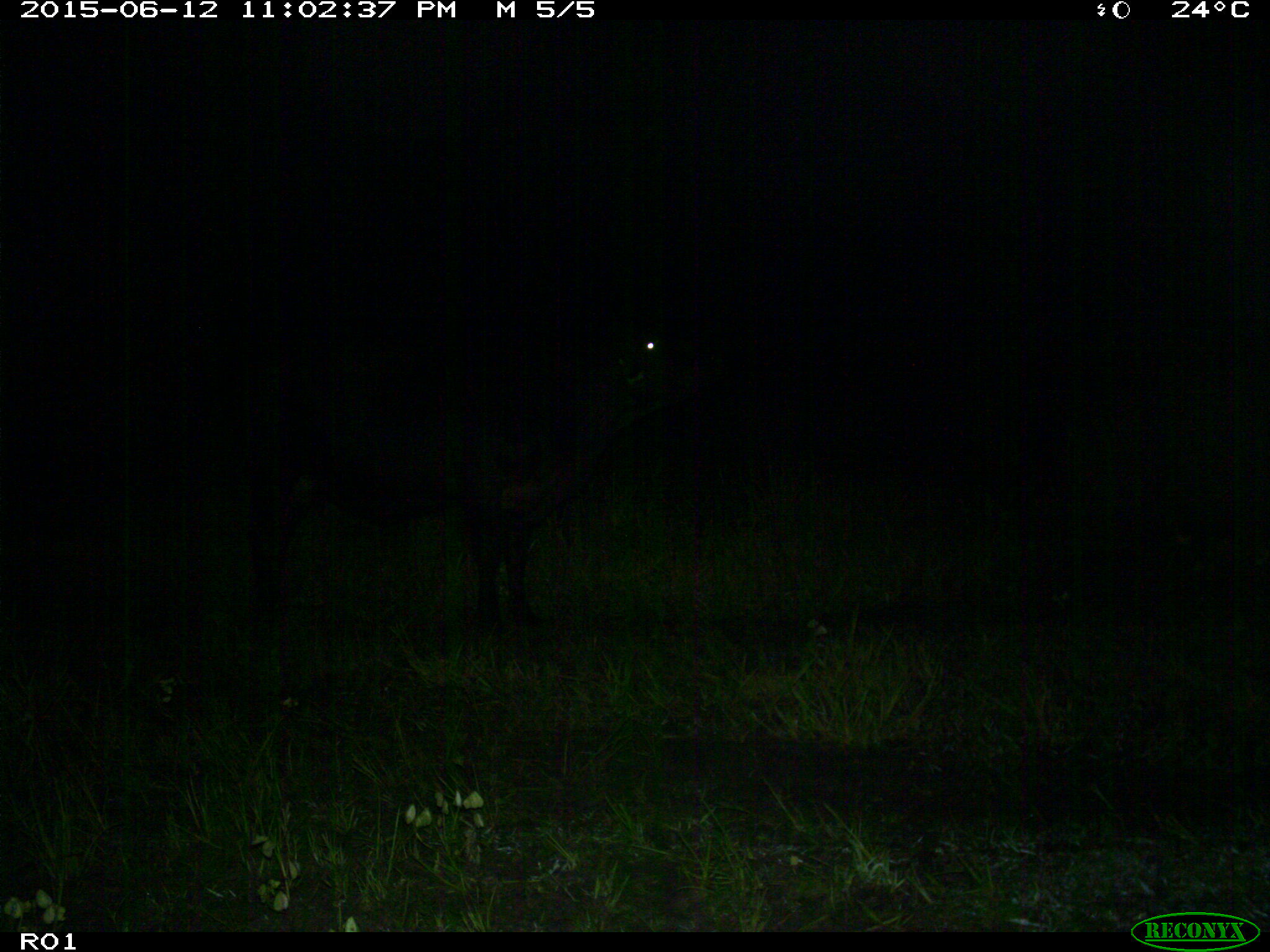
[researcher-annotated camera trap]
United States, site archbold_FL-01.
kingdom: Animalia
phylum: Chordata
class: Mammalia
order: Artiodactyla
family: Bovidae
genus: Bos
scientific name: Bos taurus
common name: domestic cow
Bos taurus (domestic cow).